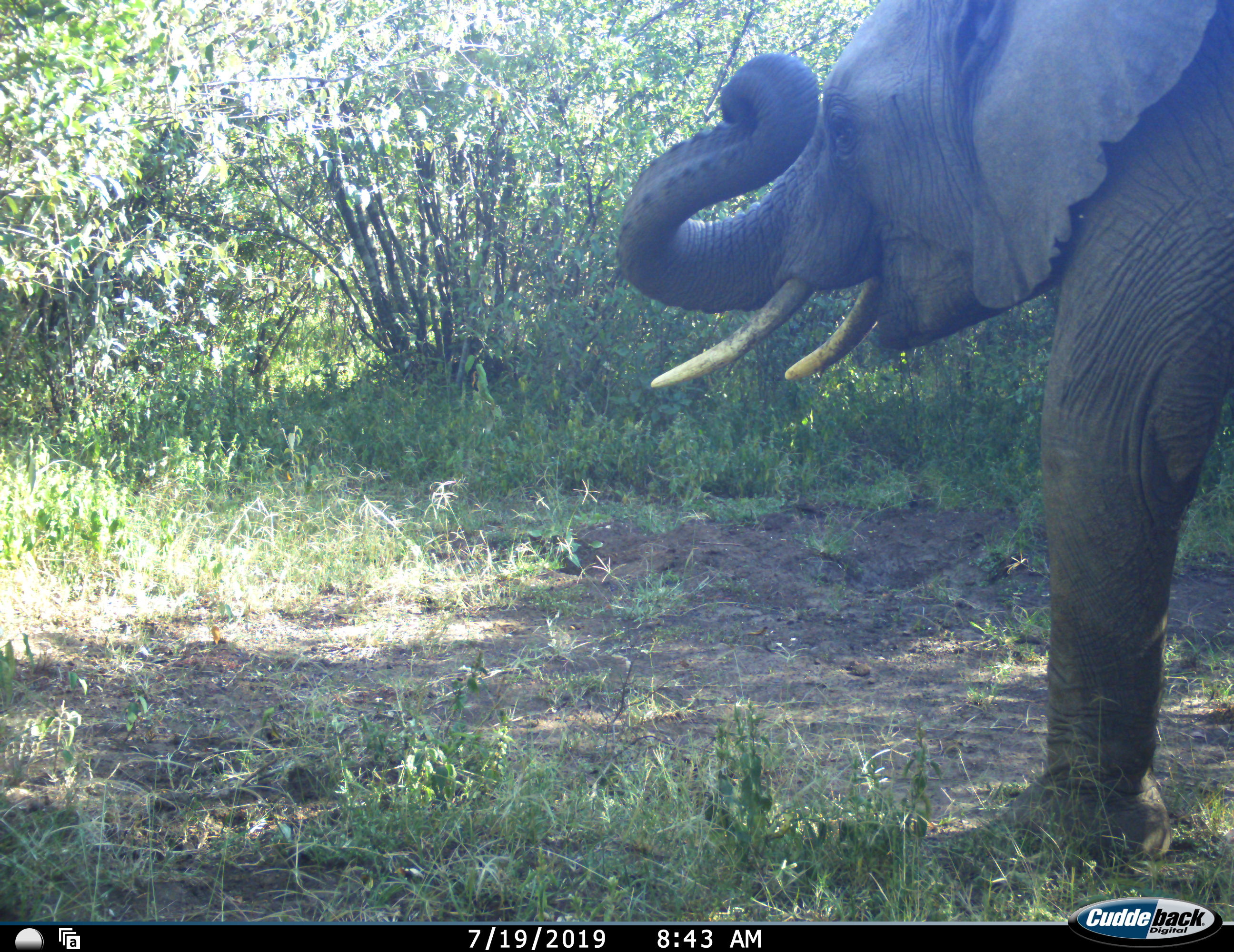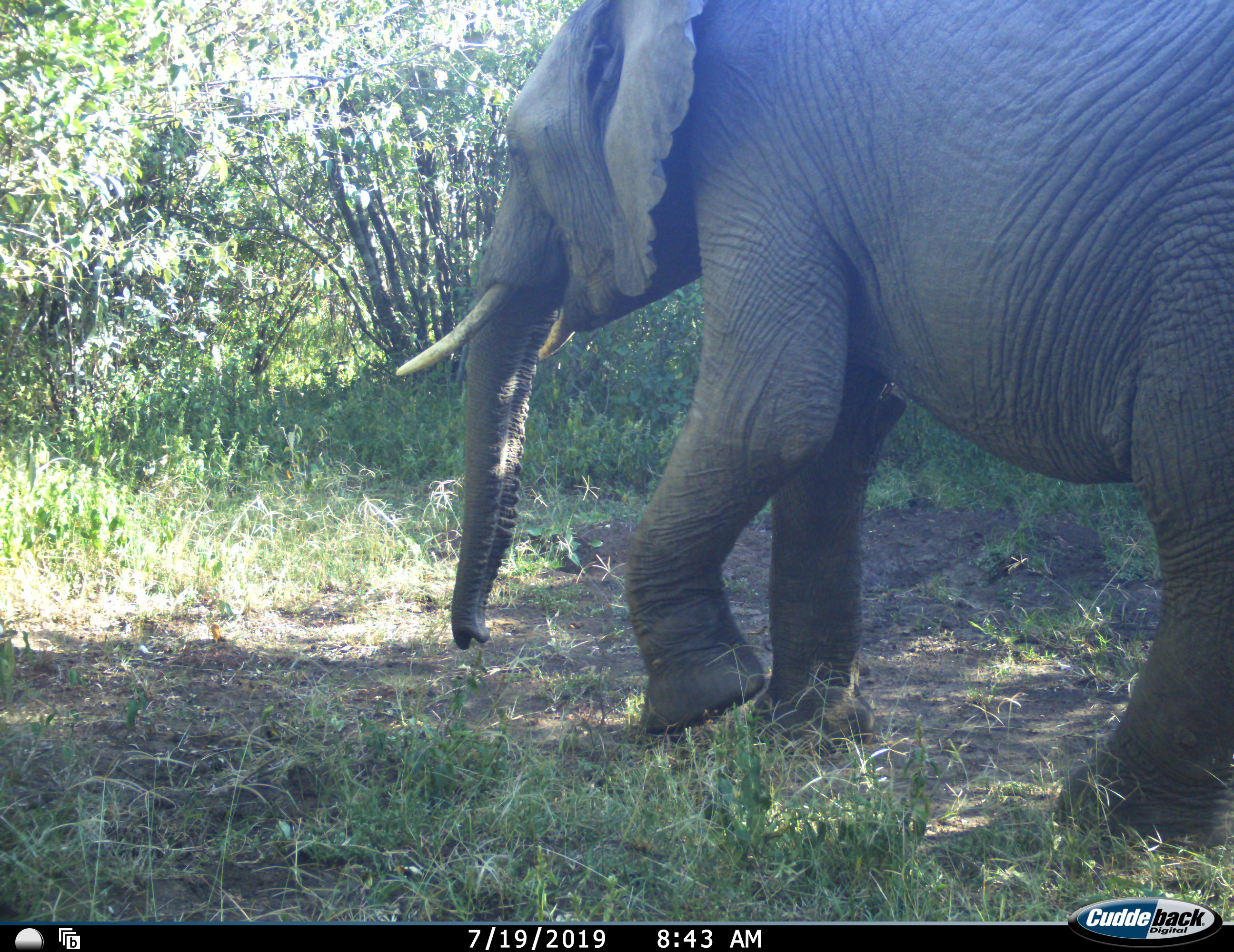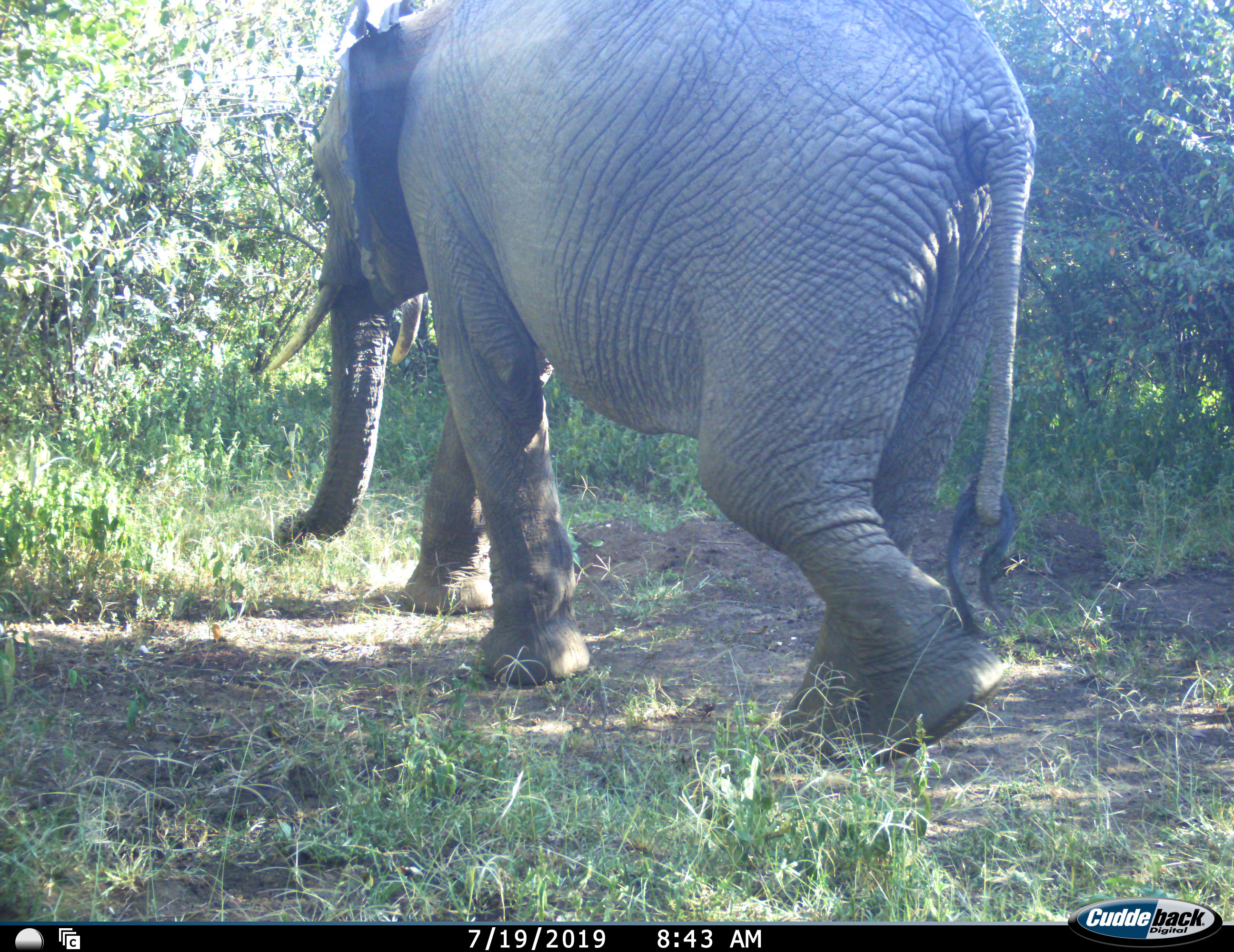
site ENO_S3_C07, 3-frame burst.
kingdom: Animalia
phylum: Chordata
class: Mammalia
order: Proboscidea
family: Elephantidae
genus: Loxodonta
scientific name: Loxodonta africana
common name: african bush elephant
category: elephant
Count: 1.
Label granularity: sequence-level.